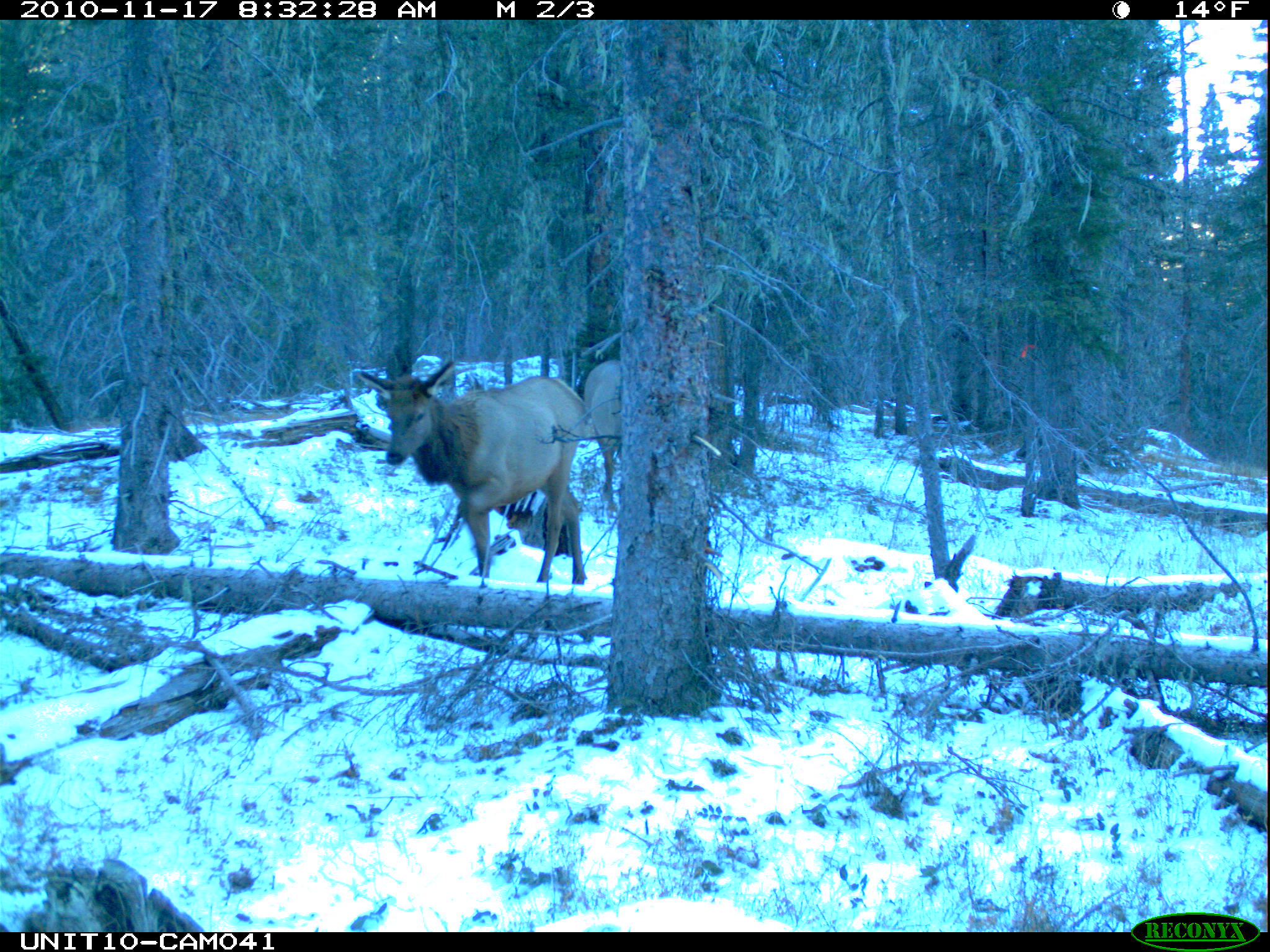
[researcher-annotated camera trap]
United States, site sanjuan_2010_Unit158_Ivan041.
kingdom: Animalia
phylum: Chordata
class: Mammalia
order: Artiodactyla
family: Cervidae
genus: Cervus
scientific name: Cervus elaphus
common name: red deer